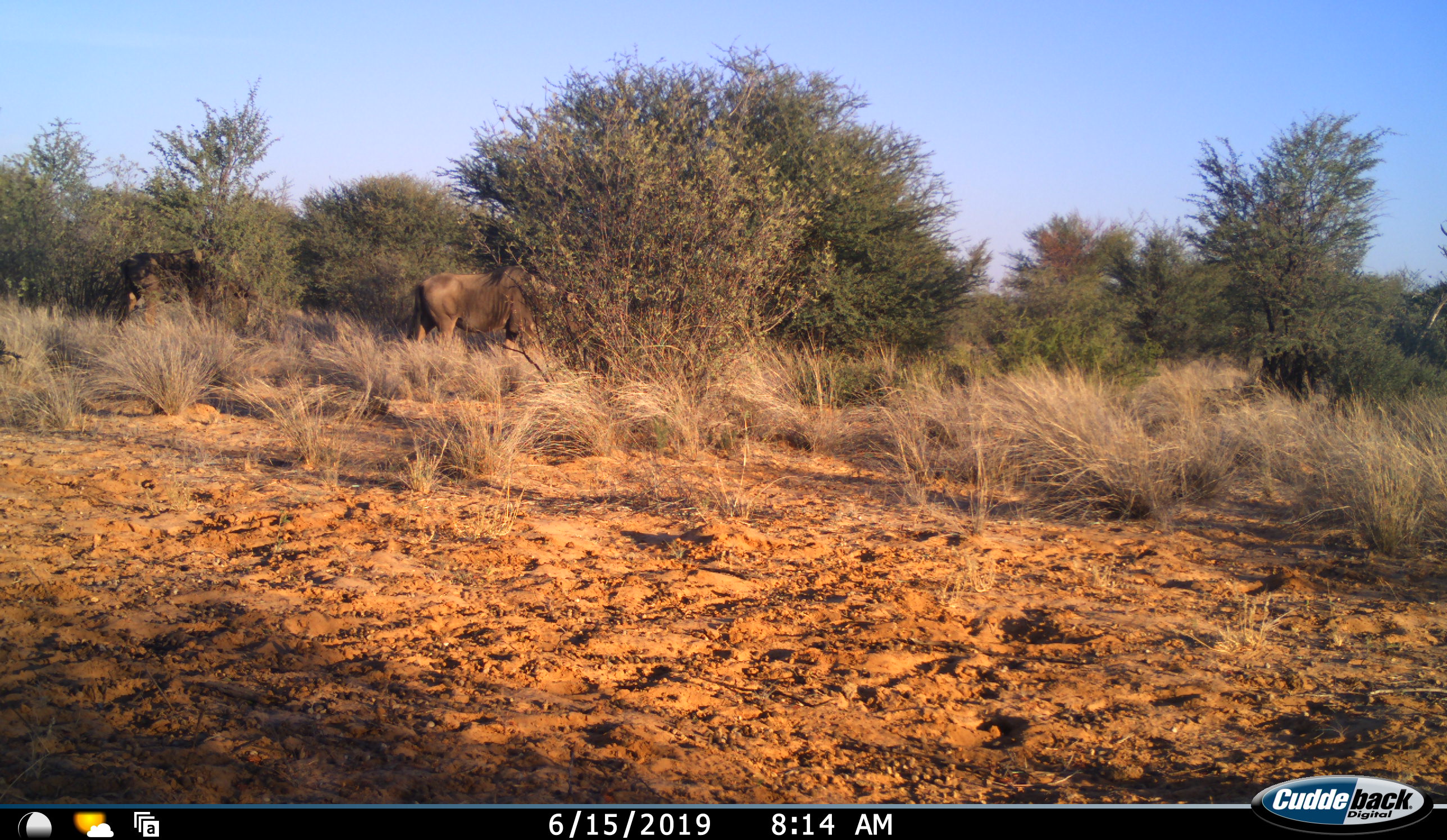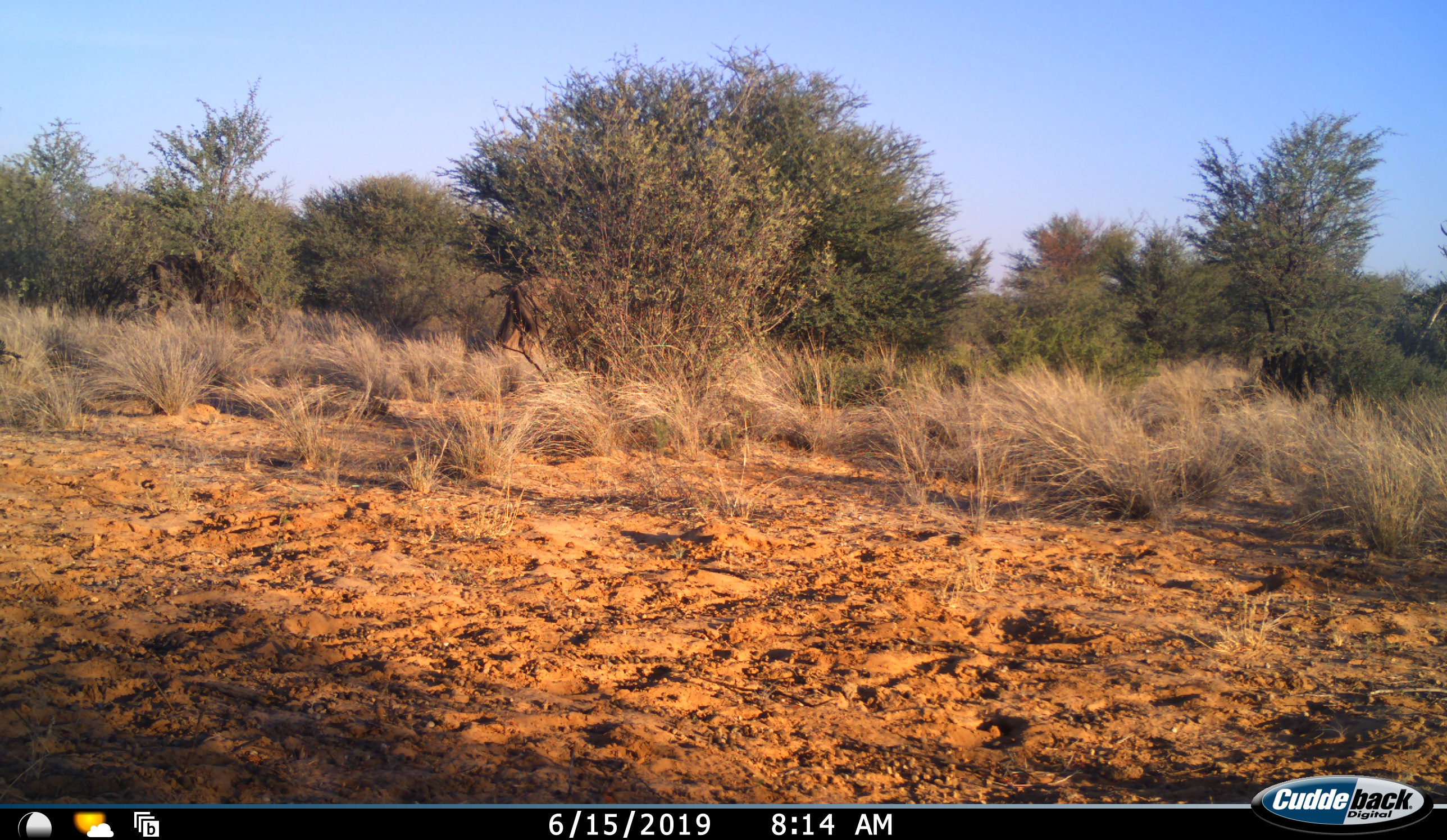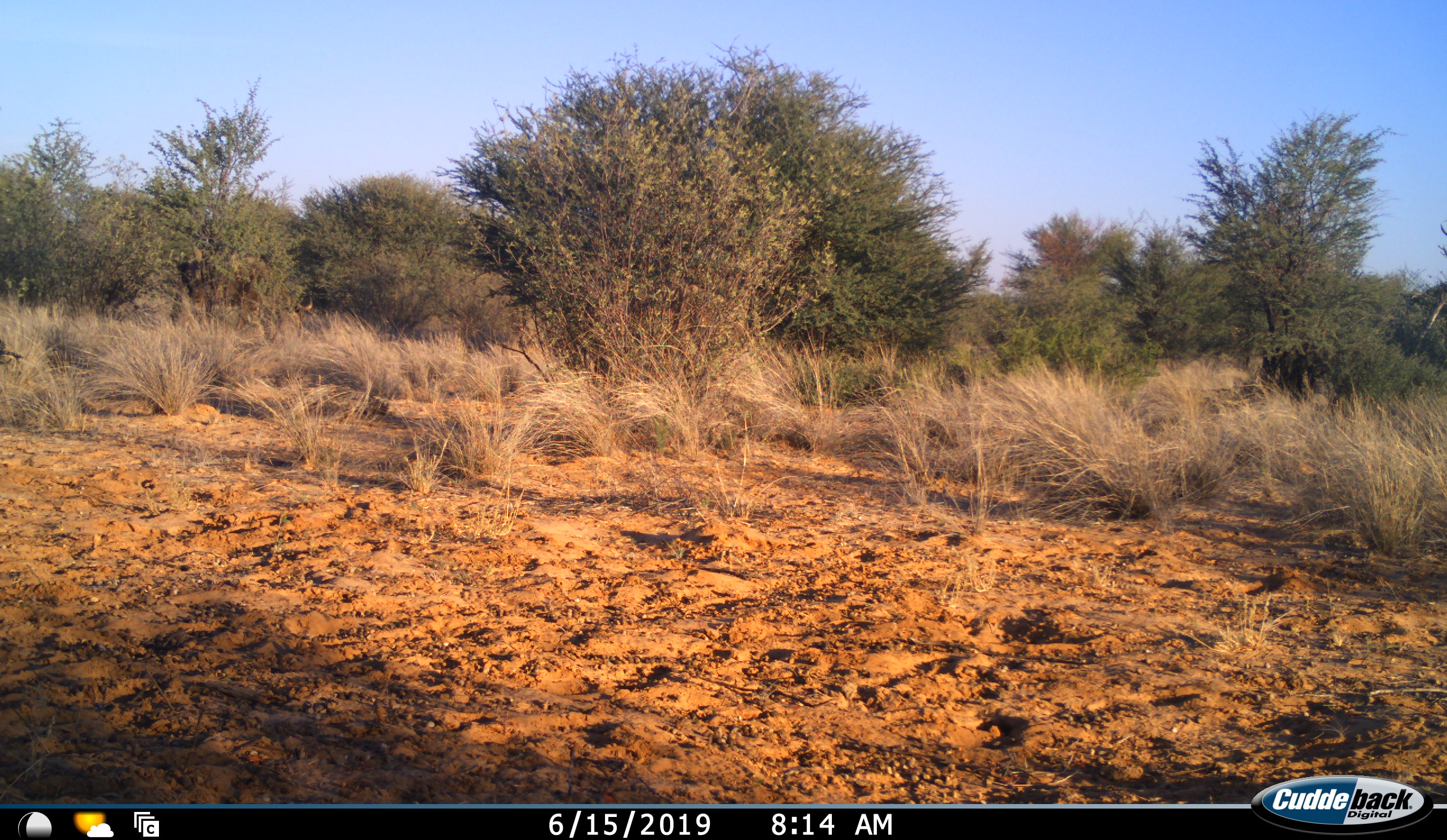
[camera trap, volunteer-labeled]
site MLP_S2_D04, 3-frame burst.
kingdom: Animalia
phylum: Chordata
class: Mammalia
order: Artiodactyla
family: Bovidae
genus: Connochaetes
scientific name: Connochaetes taurinus taurinus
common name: blue wildebeest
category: wildebeestblue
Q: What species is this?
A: Wildebeestblue (blue wildebeest) (Connochaetes taurinus taurinus).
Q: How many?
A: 2.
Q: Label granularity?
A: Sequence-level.